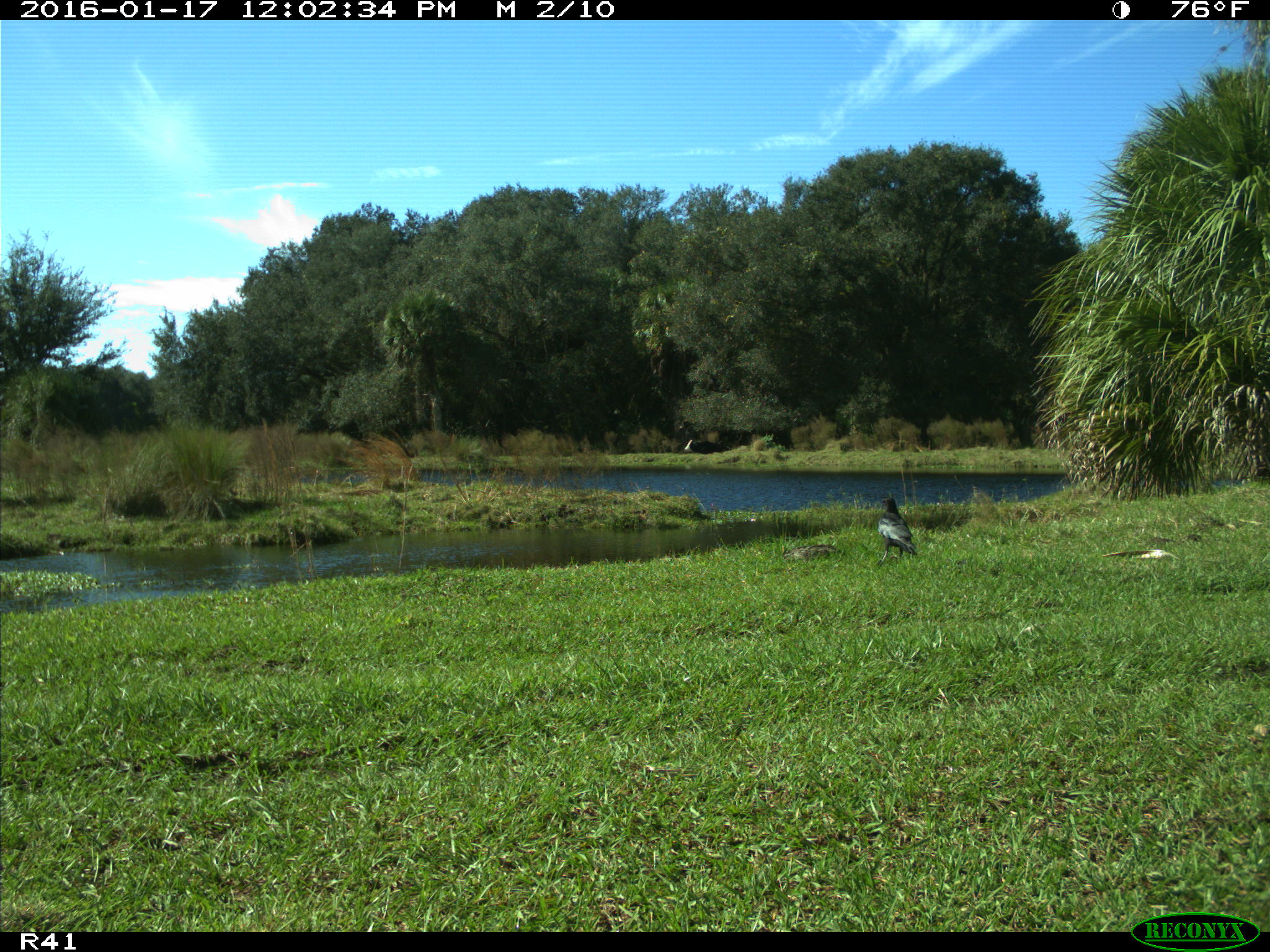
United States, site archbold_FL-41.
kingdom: Animalia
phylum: Chordata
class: Aves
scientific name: Aves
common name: birds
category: unidentified bird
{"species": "unidentified bird (birds) (Aves)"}